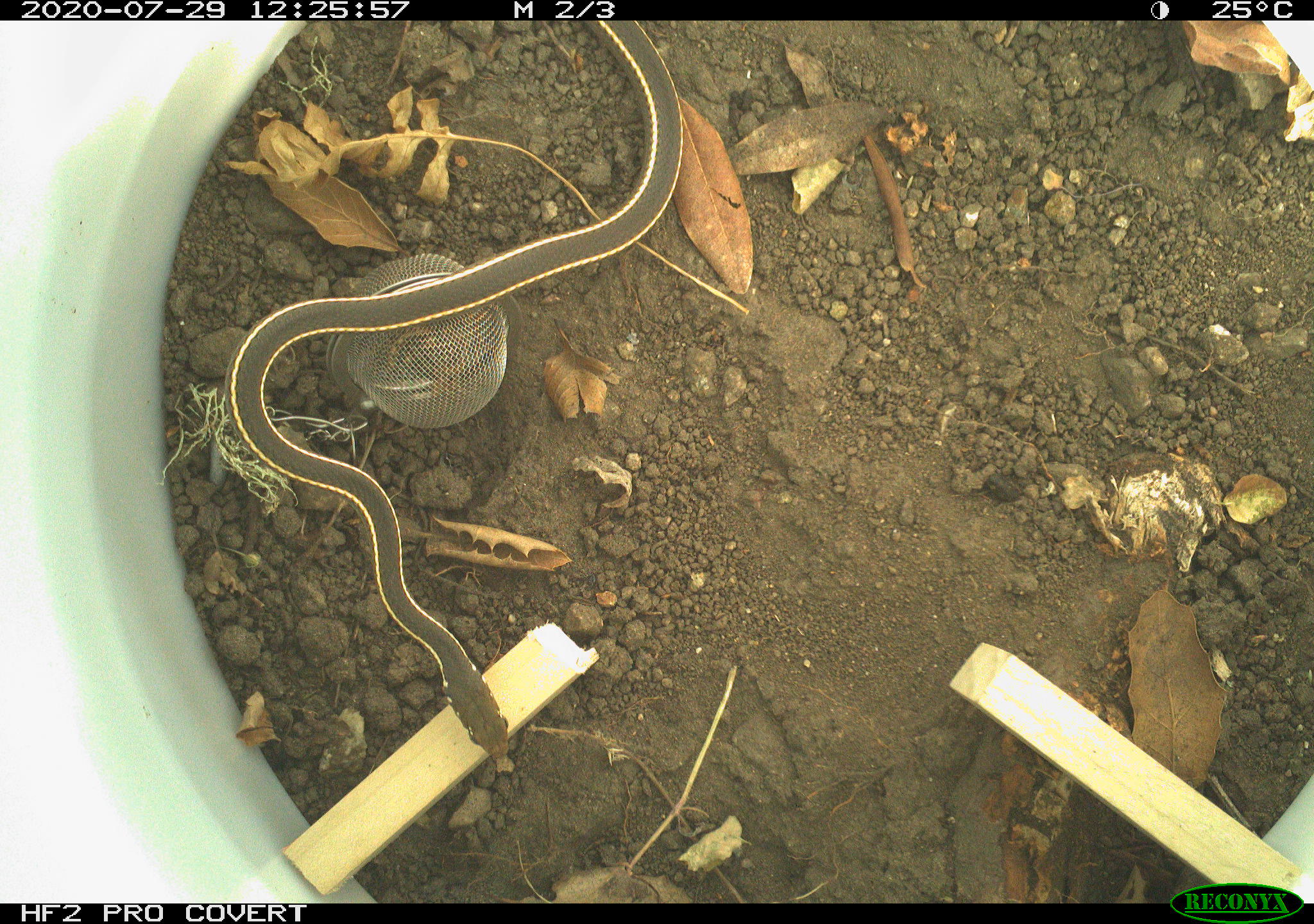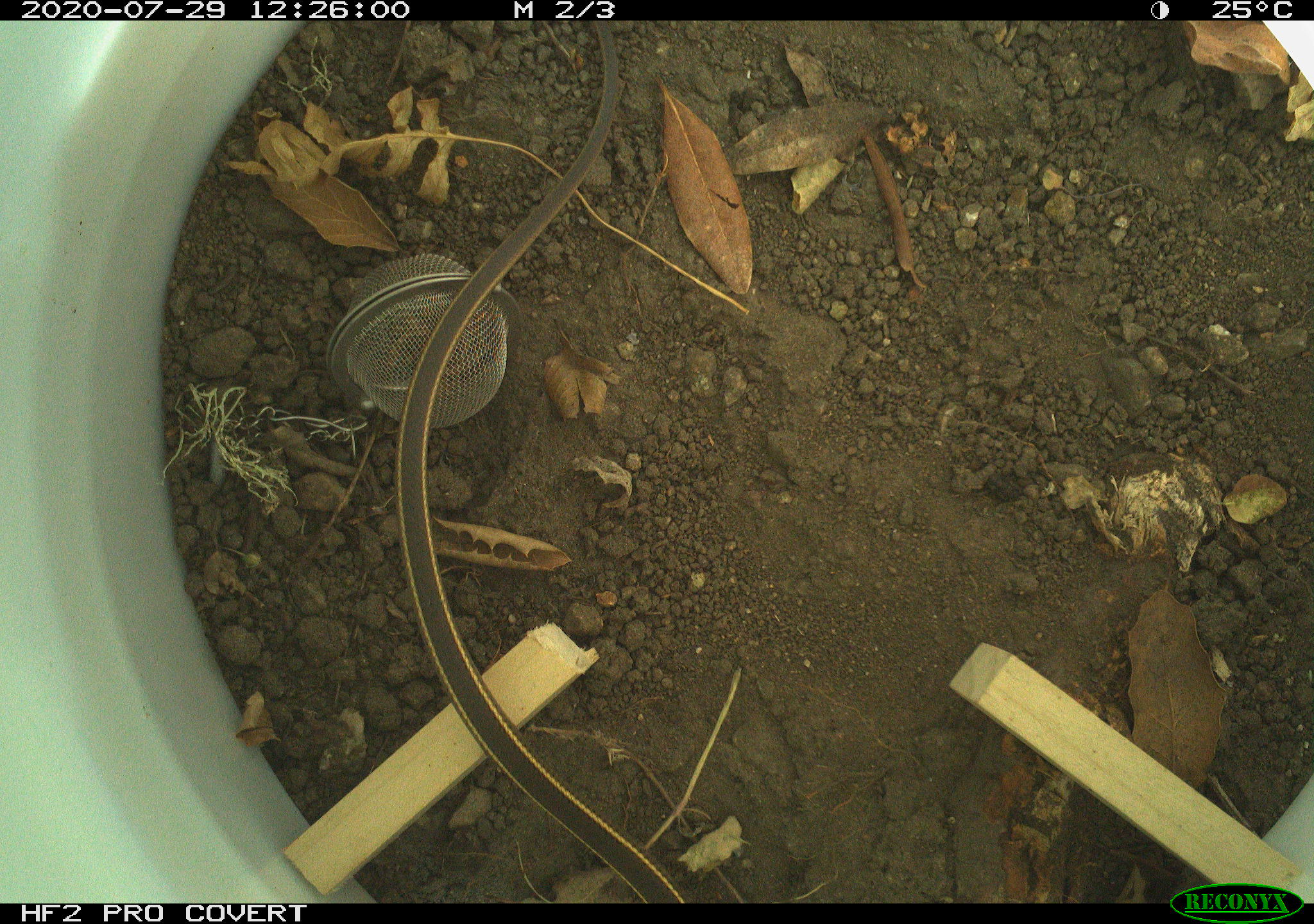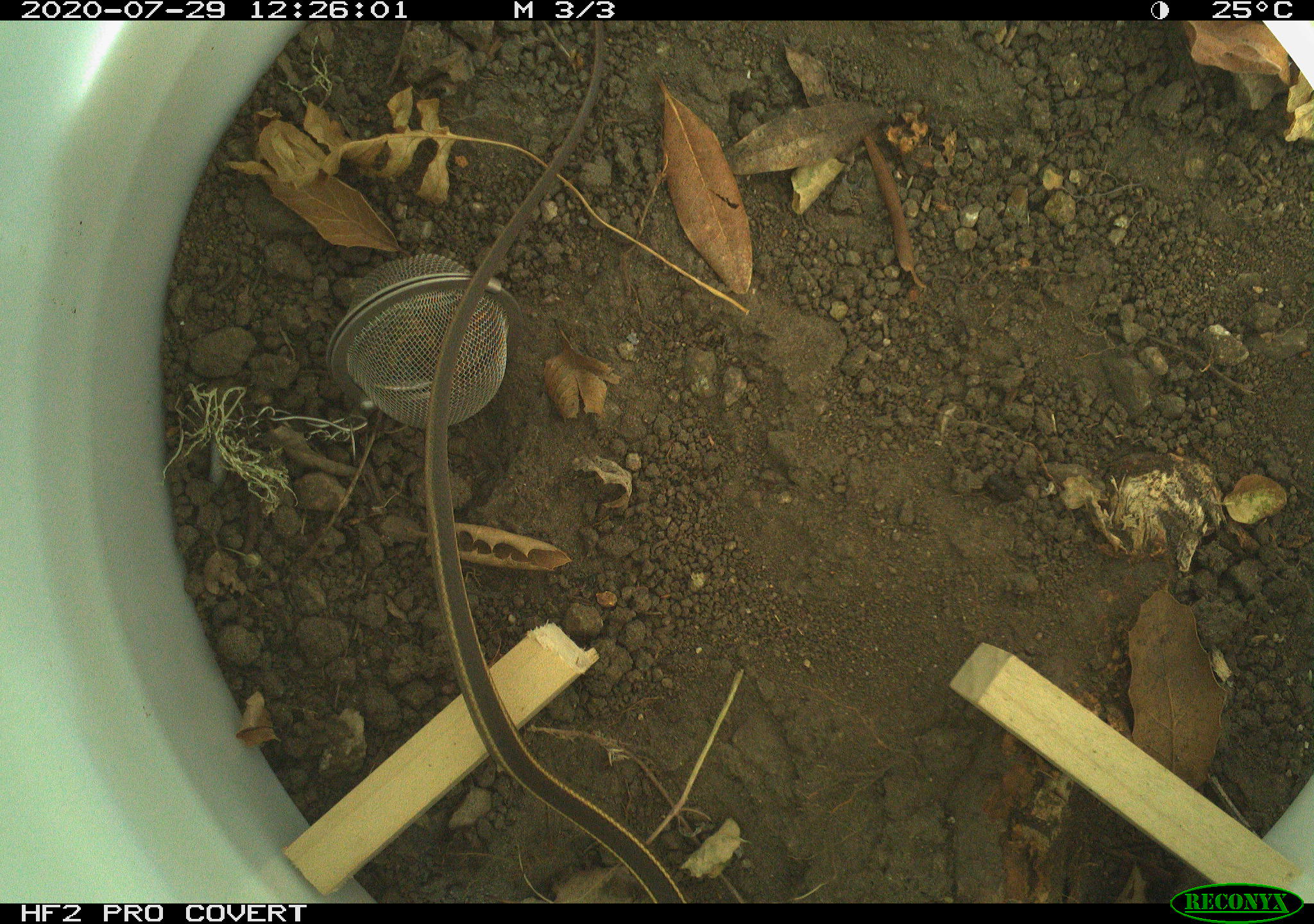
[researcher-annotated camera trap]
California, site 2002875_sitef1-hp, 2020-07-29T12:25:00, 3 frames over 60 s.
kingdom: Animalia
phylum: Chordata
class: Reptilia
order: Squamata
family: Colubridae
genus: Masticophis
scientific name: Masticophis lateralis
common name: striped racer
Striped racer (Masticophis lateralis).